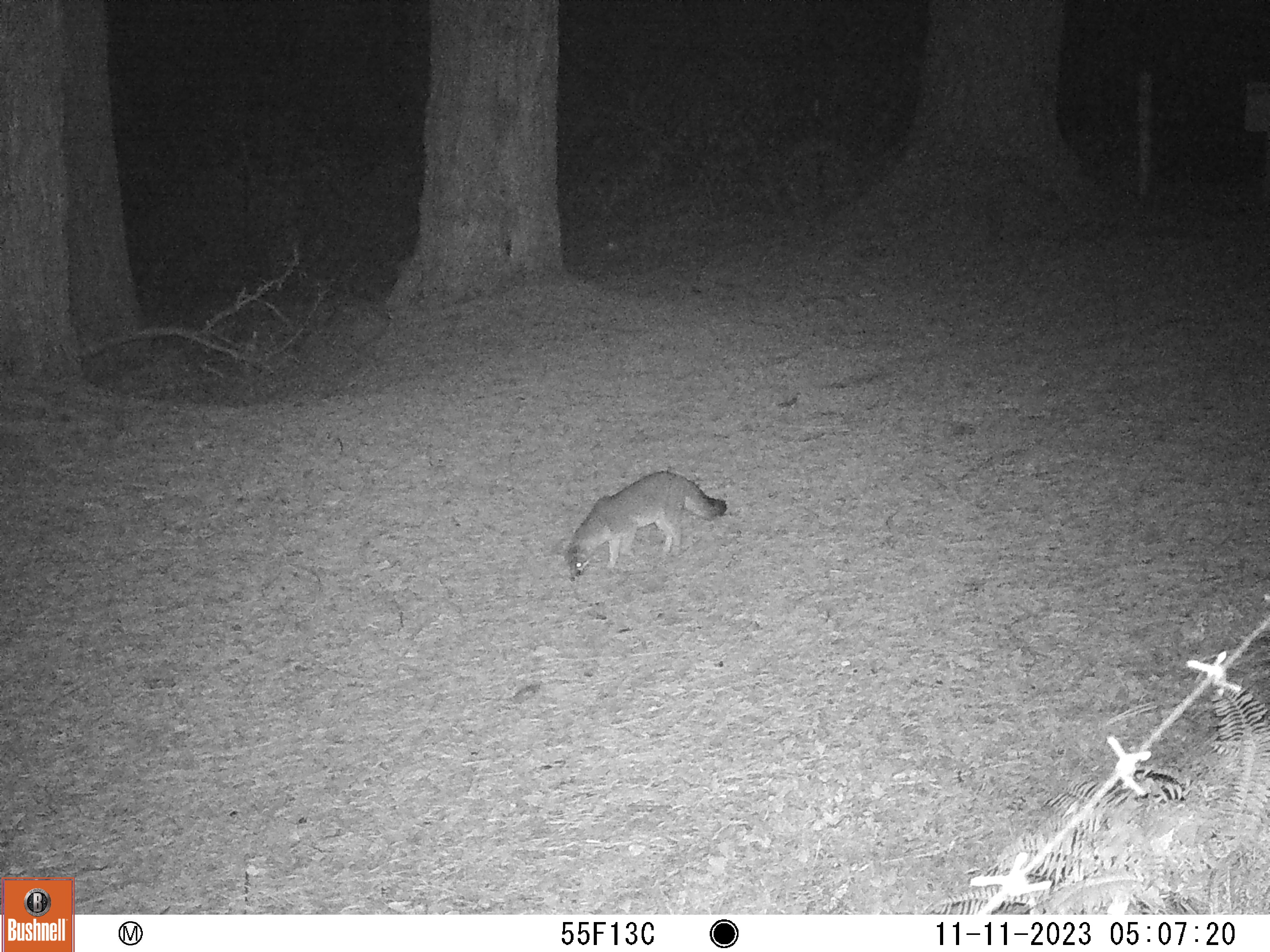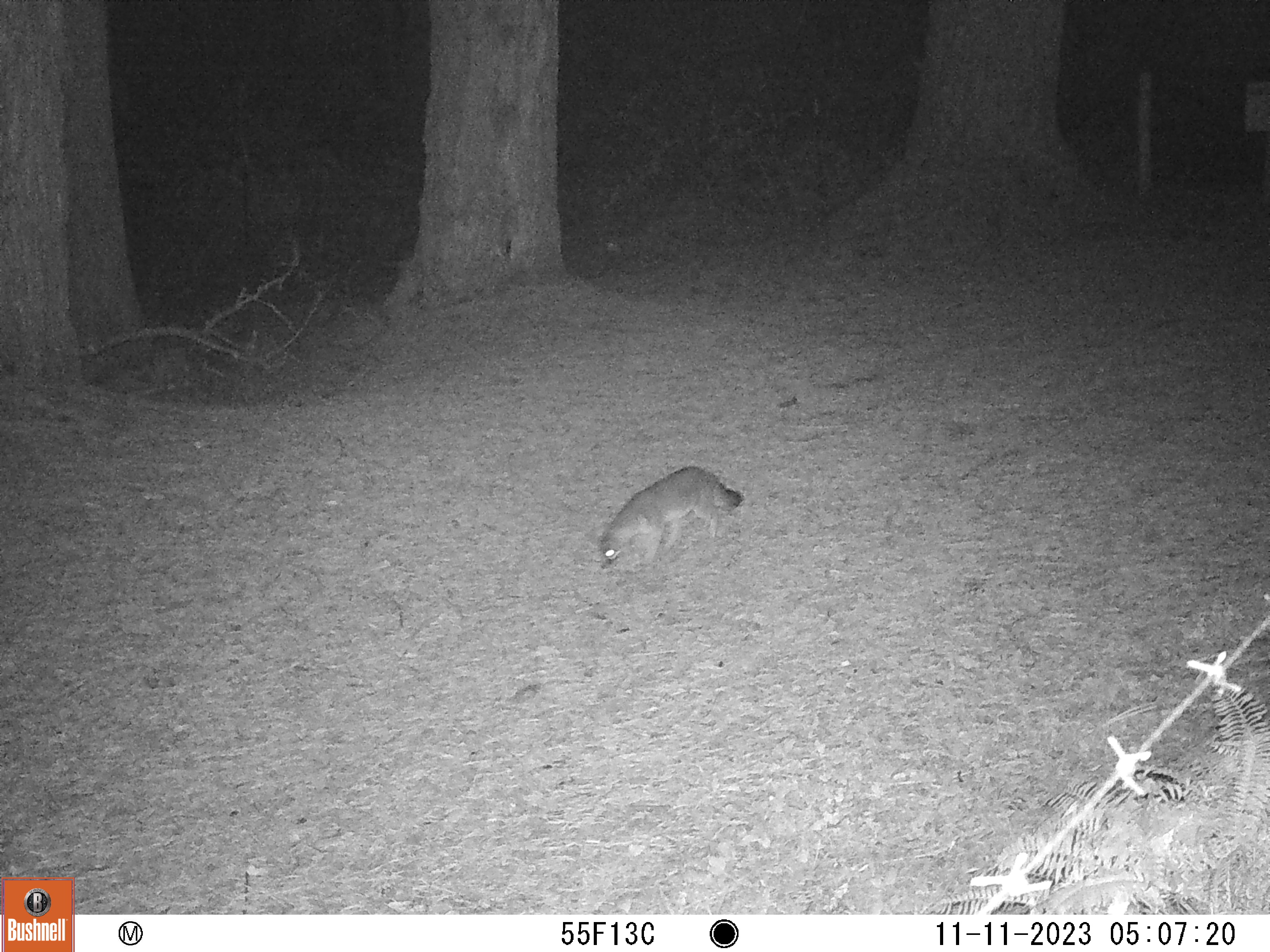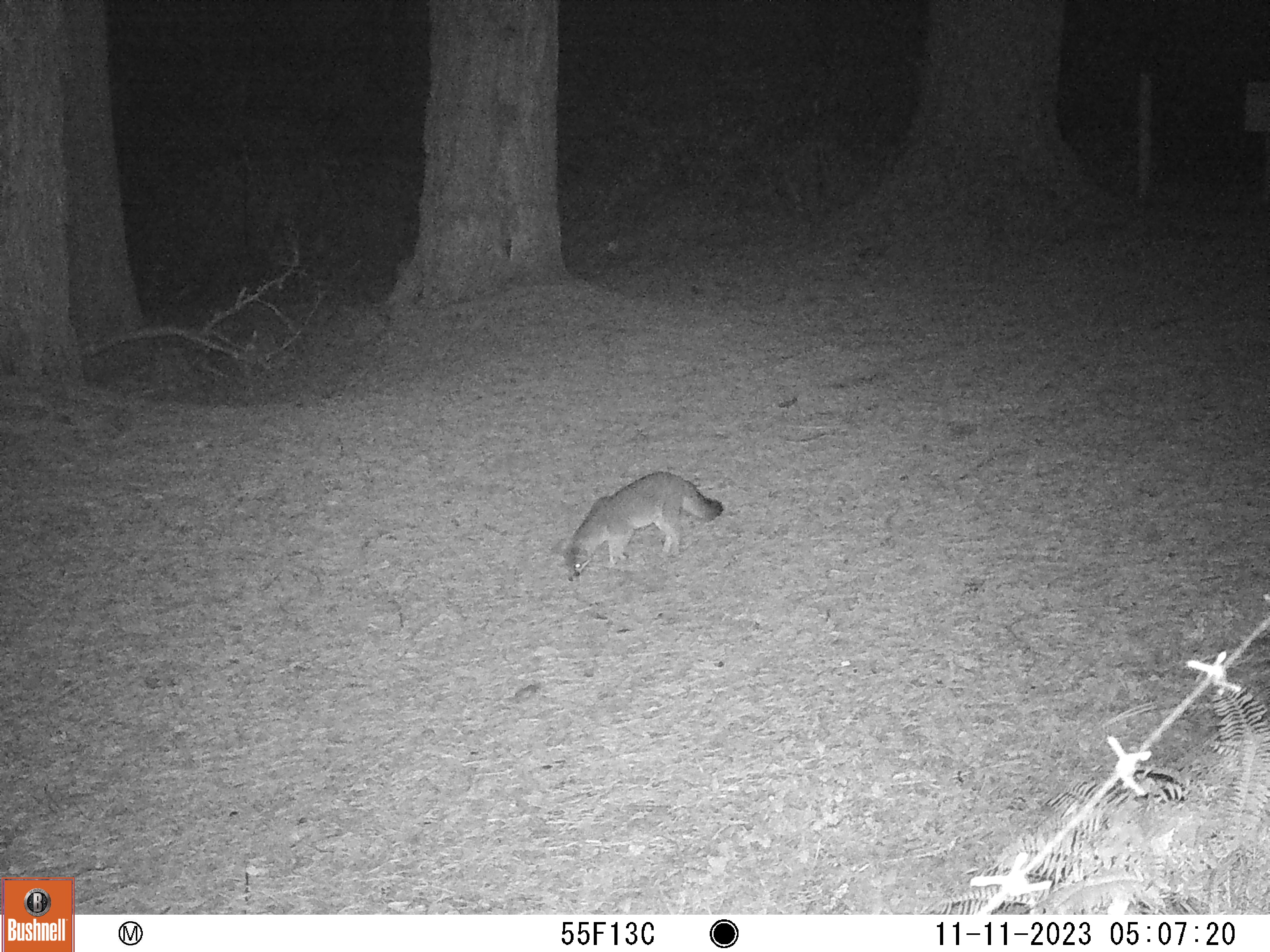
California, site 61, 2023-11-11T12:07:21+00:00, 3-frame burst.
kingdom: Animalia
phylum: Chordata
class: Mammalia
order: Carnivora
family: Canidae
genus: Urocyon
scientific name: Urocyon cinereoargenteus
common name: gray fox